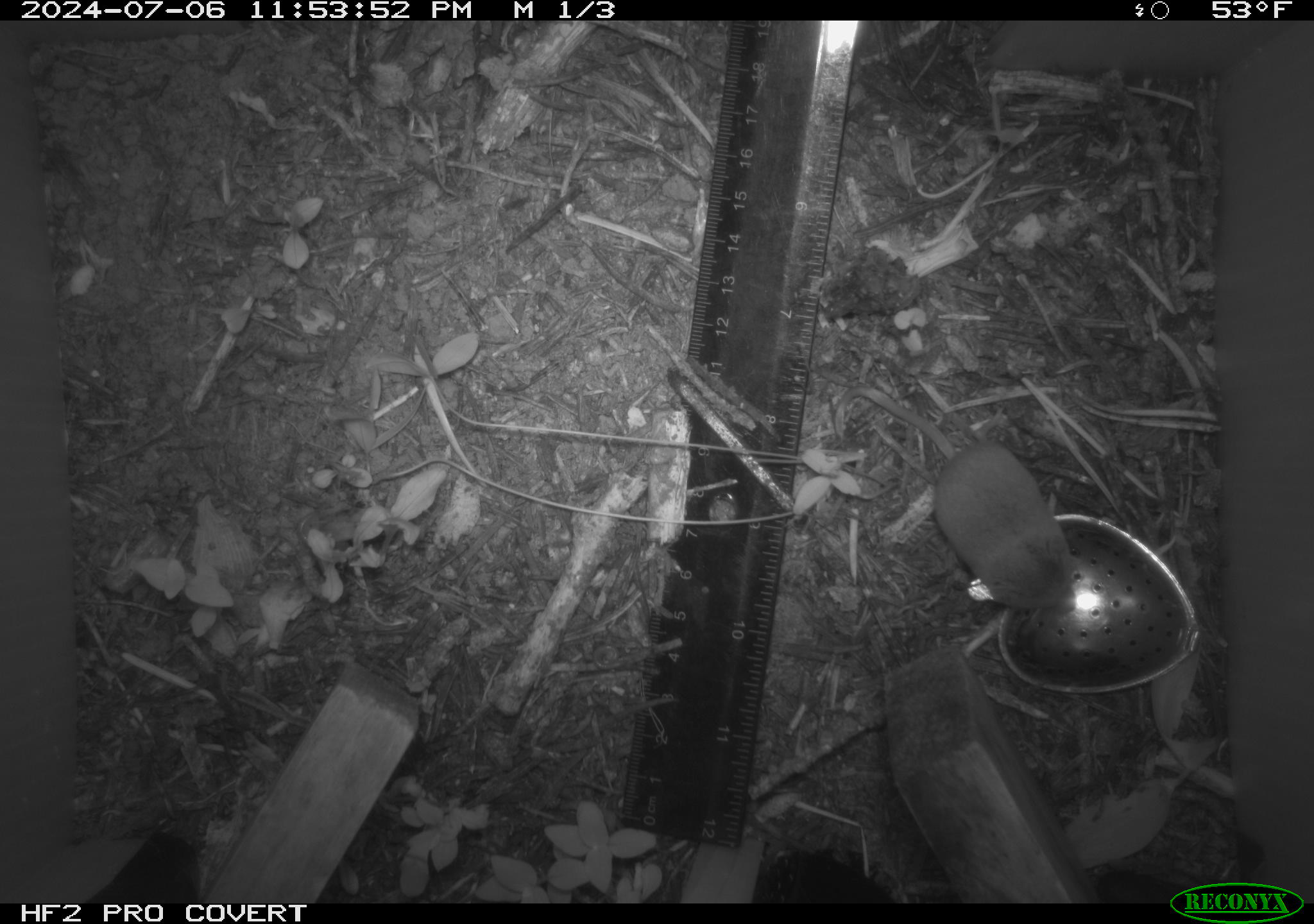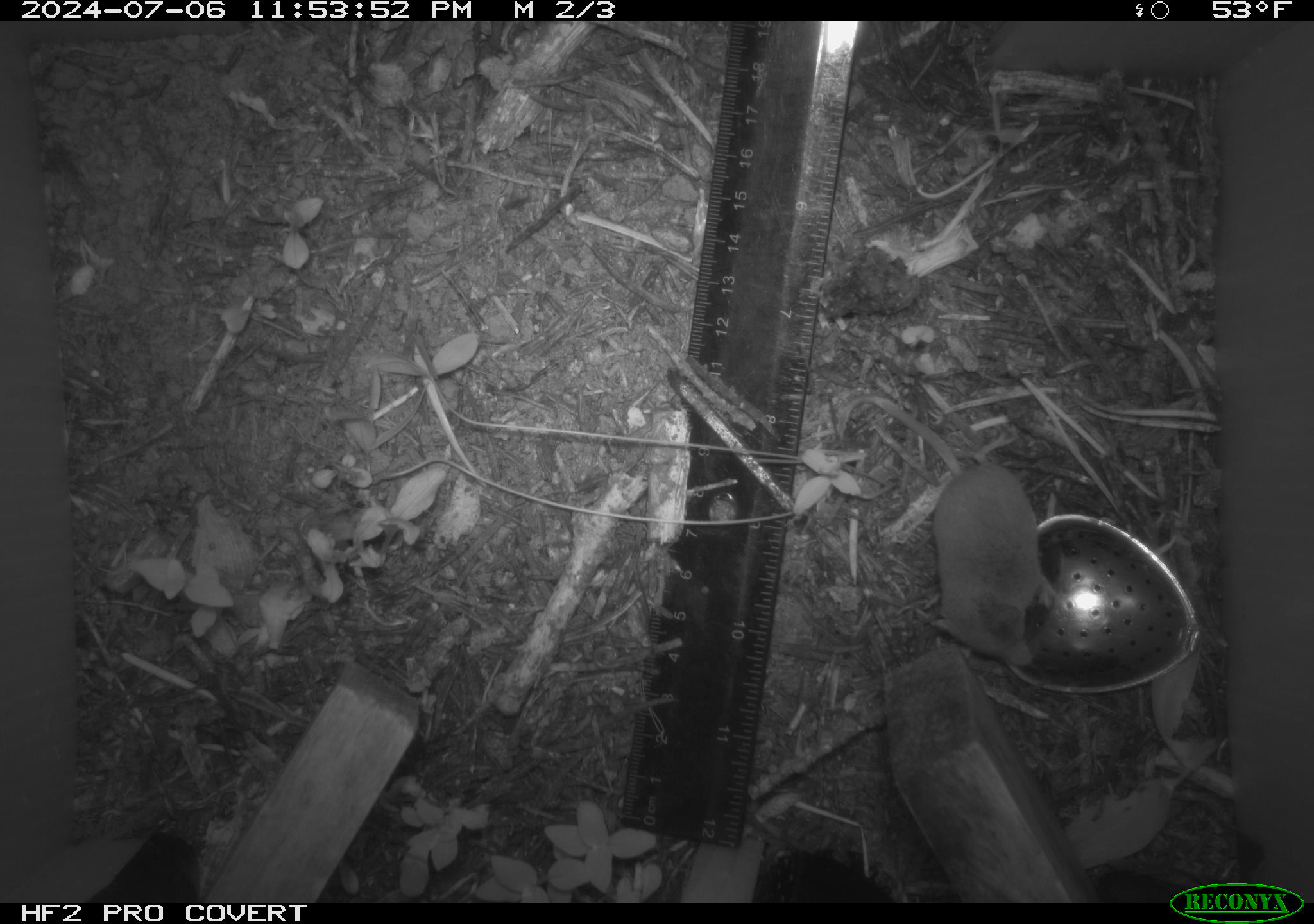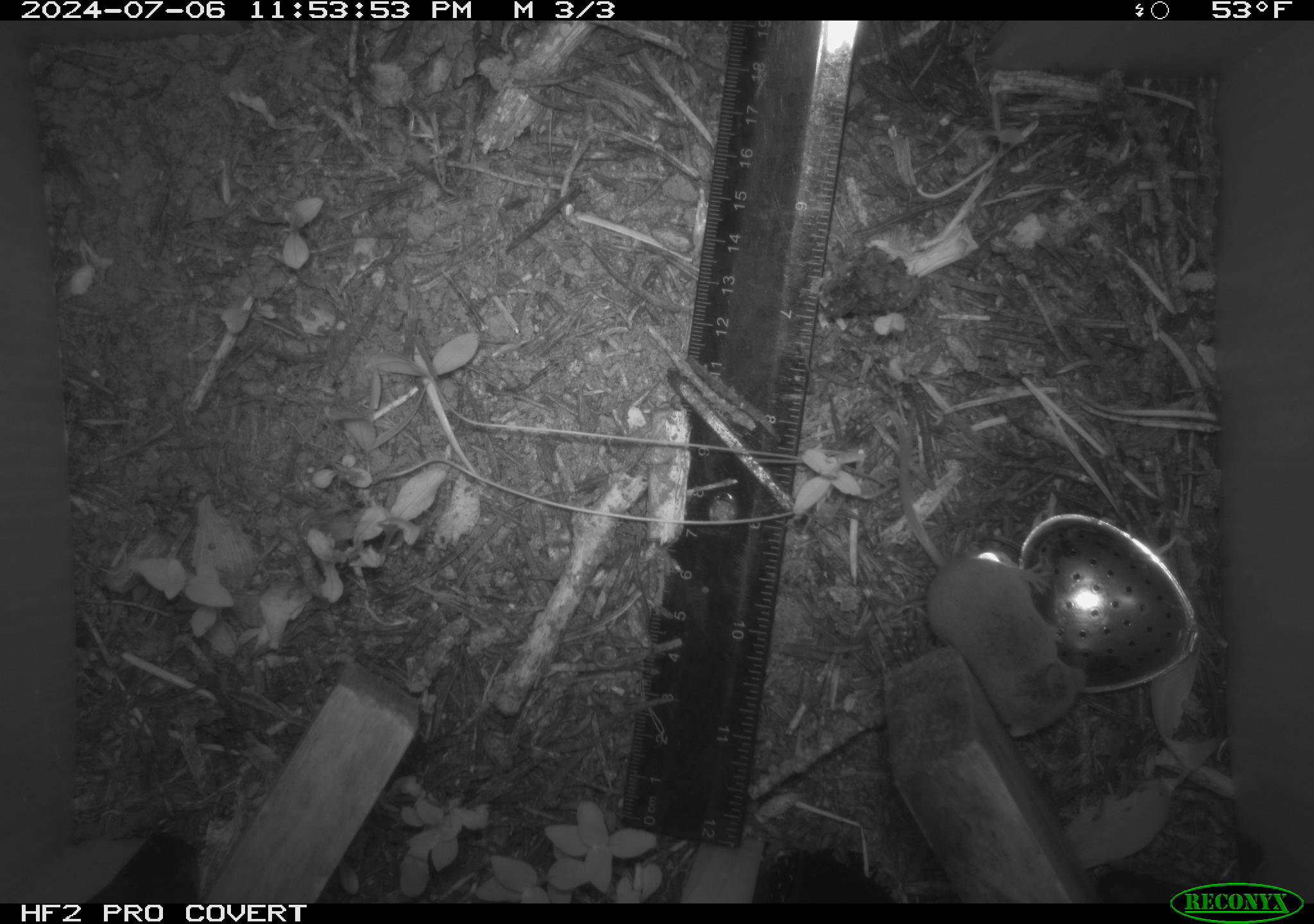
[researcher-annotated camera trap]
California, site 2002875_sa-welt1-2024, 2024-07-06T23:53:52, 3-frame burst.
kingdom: Animalia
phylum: Chordata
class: Mammalia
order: Eulipotyphla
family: Soricidae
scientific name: Soricidae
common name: shrews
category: soricidae family